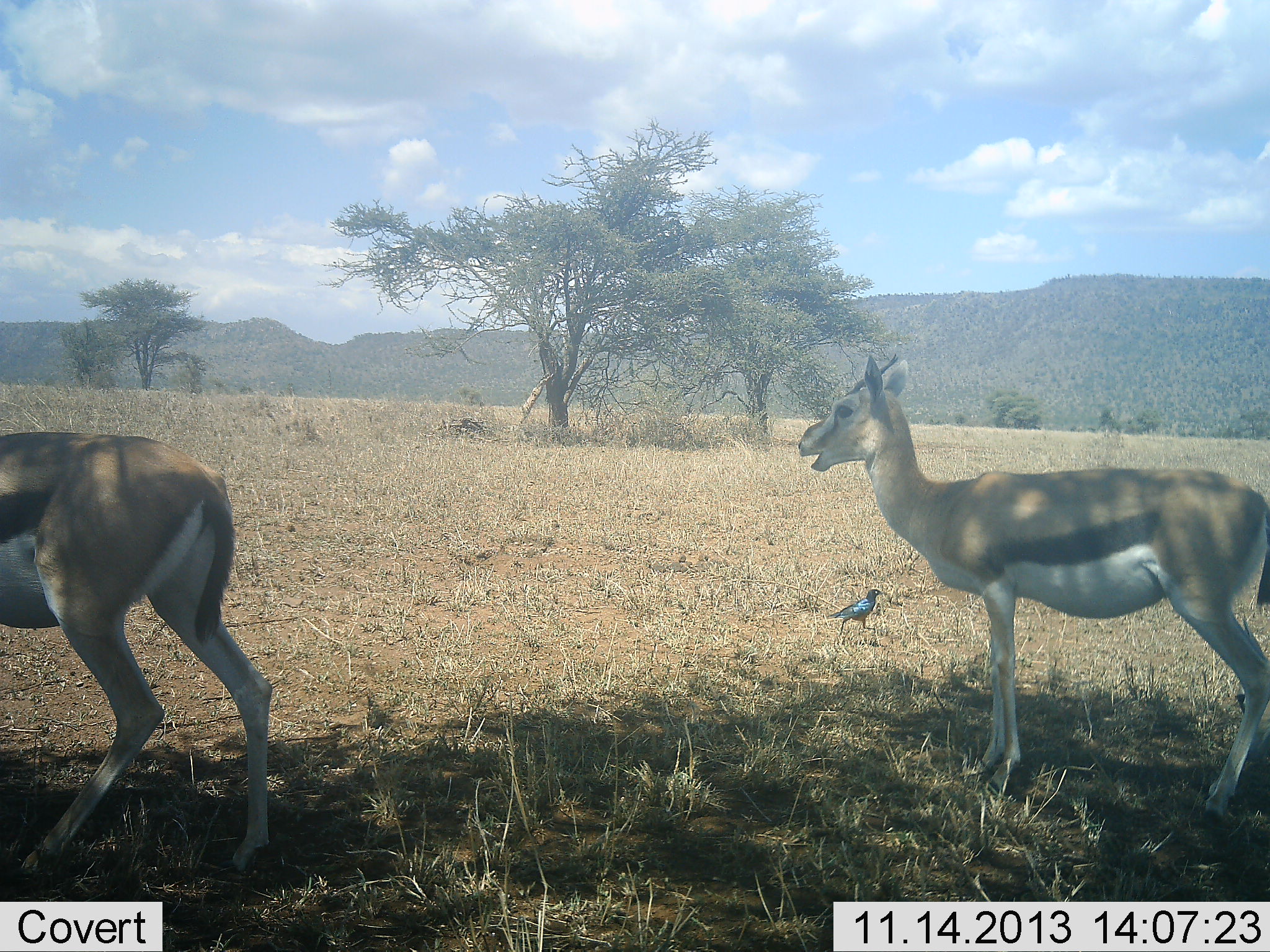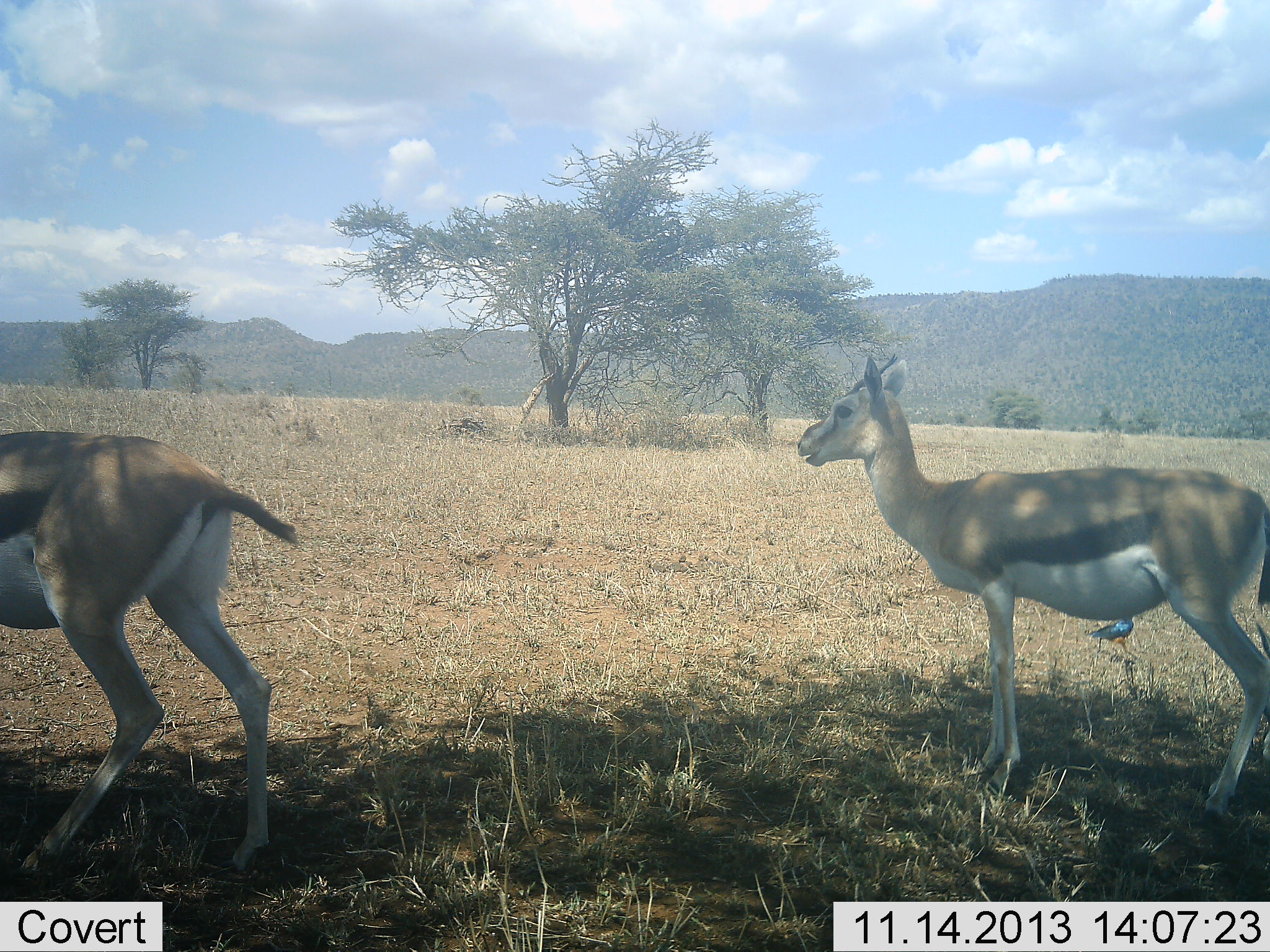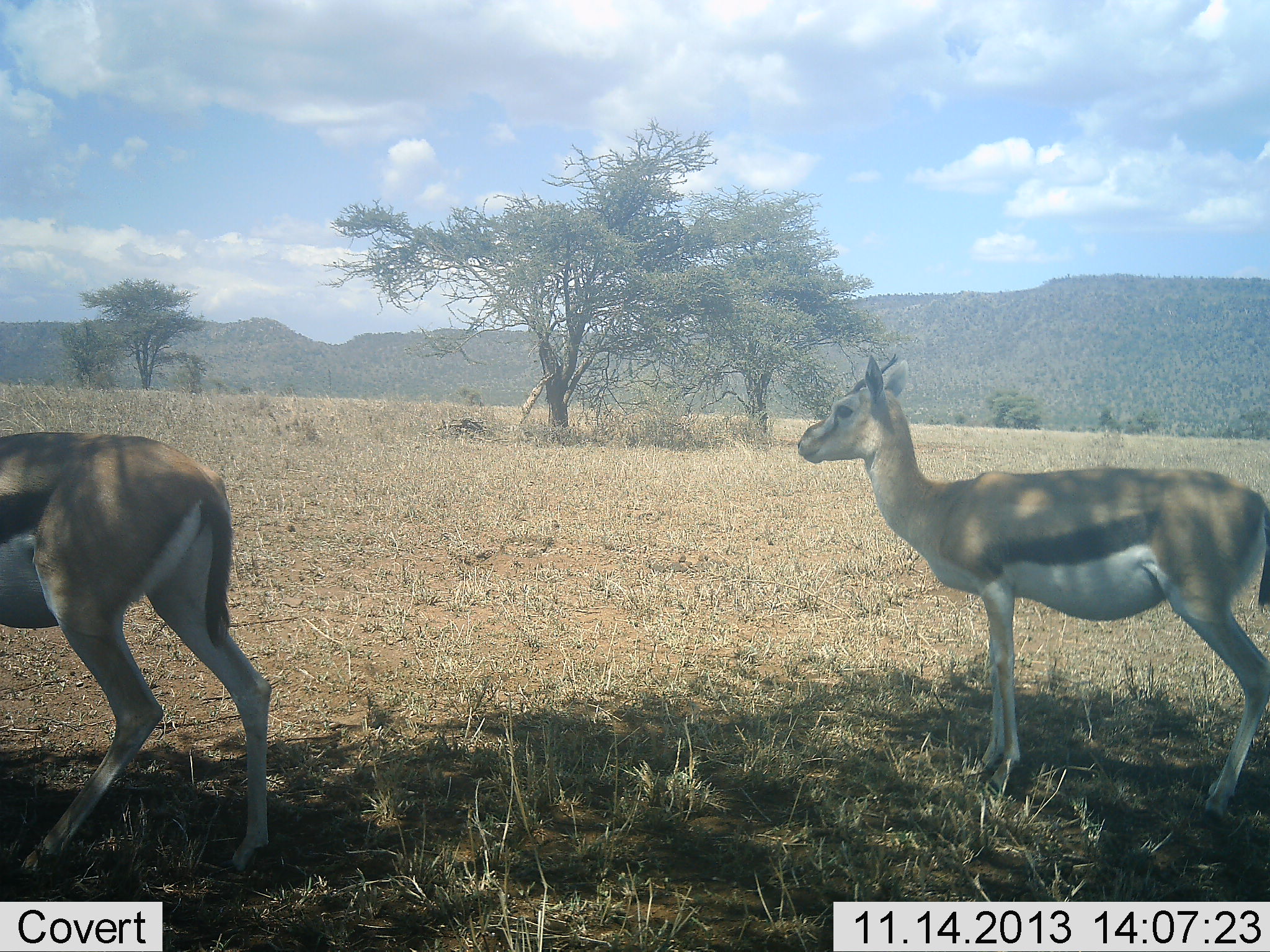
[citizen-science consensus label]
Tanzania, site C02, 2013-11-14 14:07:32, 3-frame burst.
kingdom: Animalia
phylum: Chordata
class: Mammalia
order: Artiodactyla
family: Bovidae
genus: Eudorcas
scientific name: Eudorcas thomsonii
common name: thomson's gazelle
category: gazellethomsons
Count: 2.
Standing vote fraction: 77%.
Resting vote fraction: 0%.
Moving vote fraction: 8%.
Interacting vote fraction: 0%.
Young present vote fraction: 0%.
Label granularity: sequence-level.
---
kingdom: Animalia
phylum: Chordata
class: Aves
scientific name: Aves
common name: bird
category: otherbird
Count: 1.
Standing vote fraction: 10%.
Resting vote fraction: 0%.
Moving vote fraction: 90%.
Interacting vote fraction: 0%.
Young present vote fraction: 0%.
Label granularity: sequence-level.